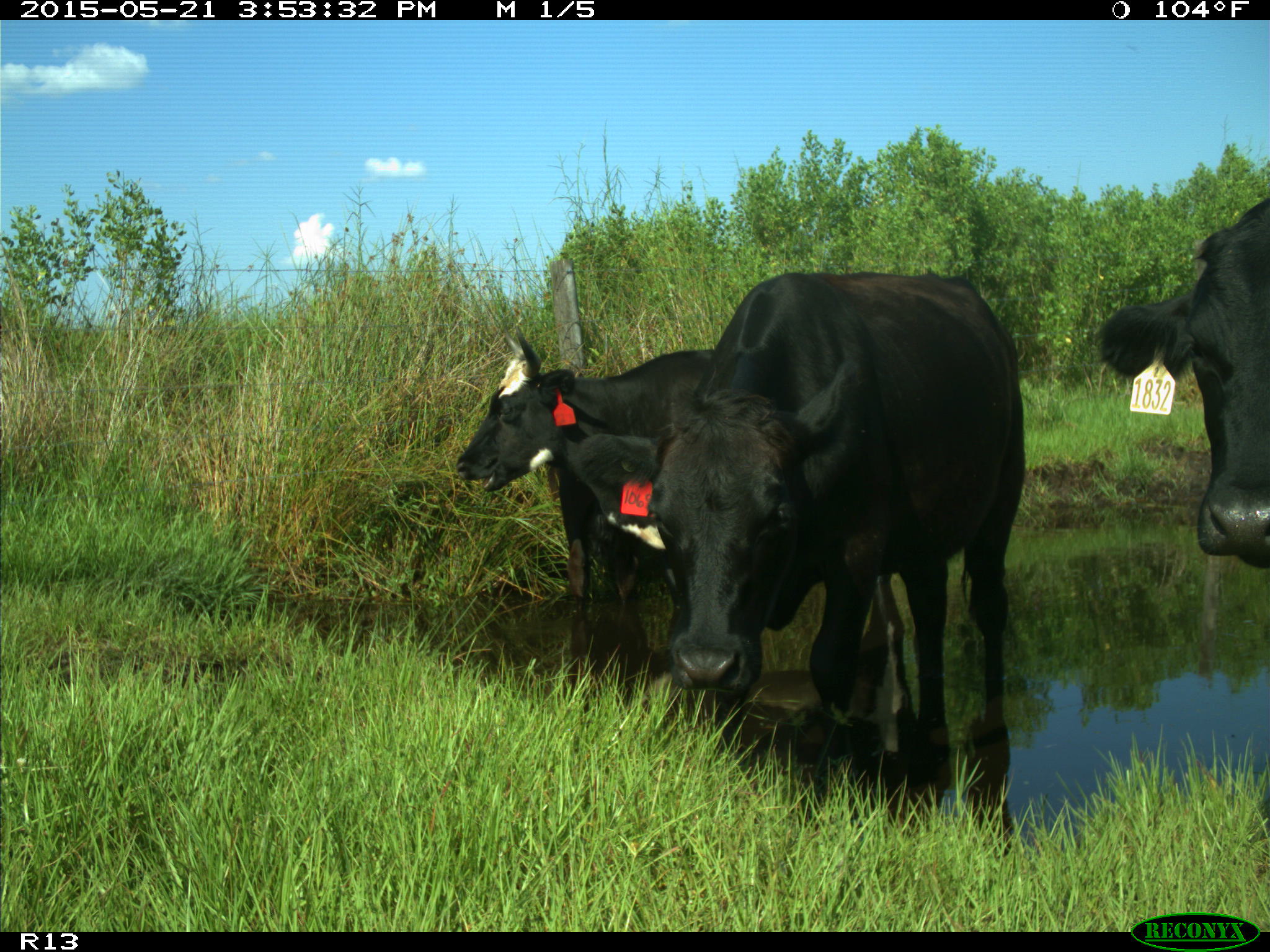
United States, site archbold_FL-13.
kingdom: Animalia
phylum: Chordata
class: Mammalia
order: Artiodactyla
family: Bovidae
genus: Bos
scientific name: Bos taurus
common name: domestic cow